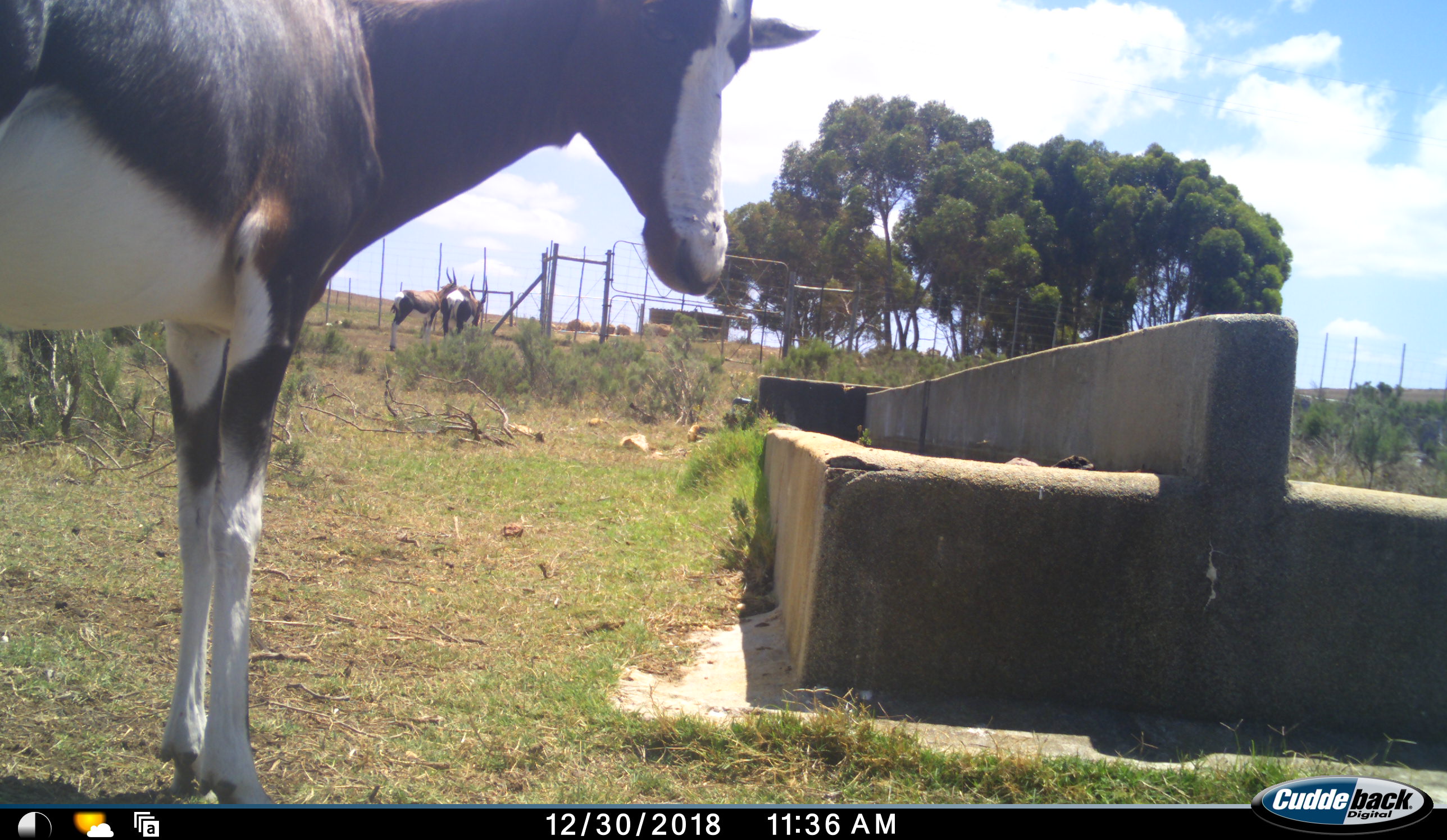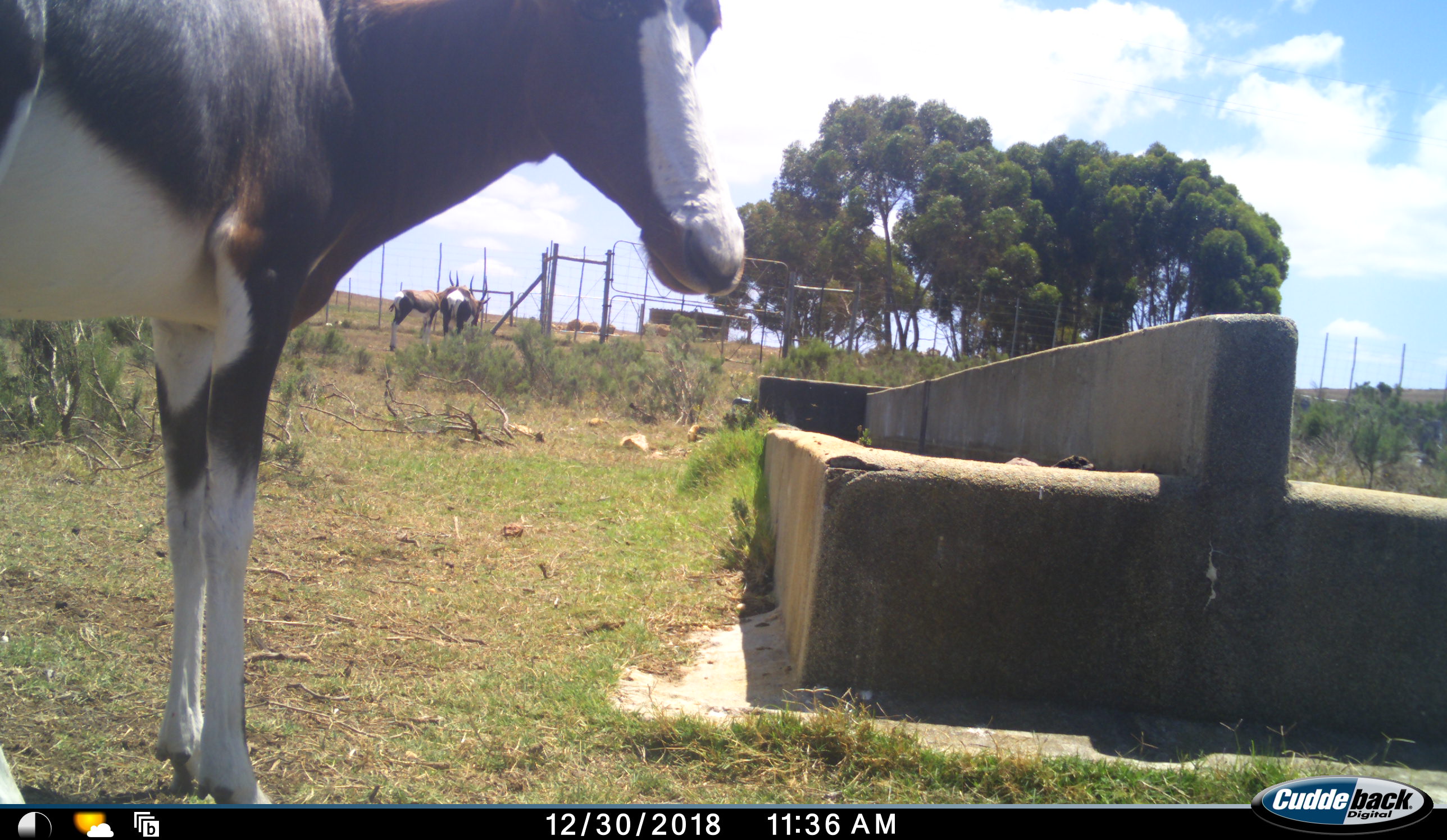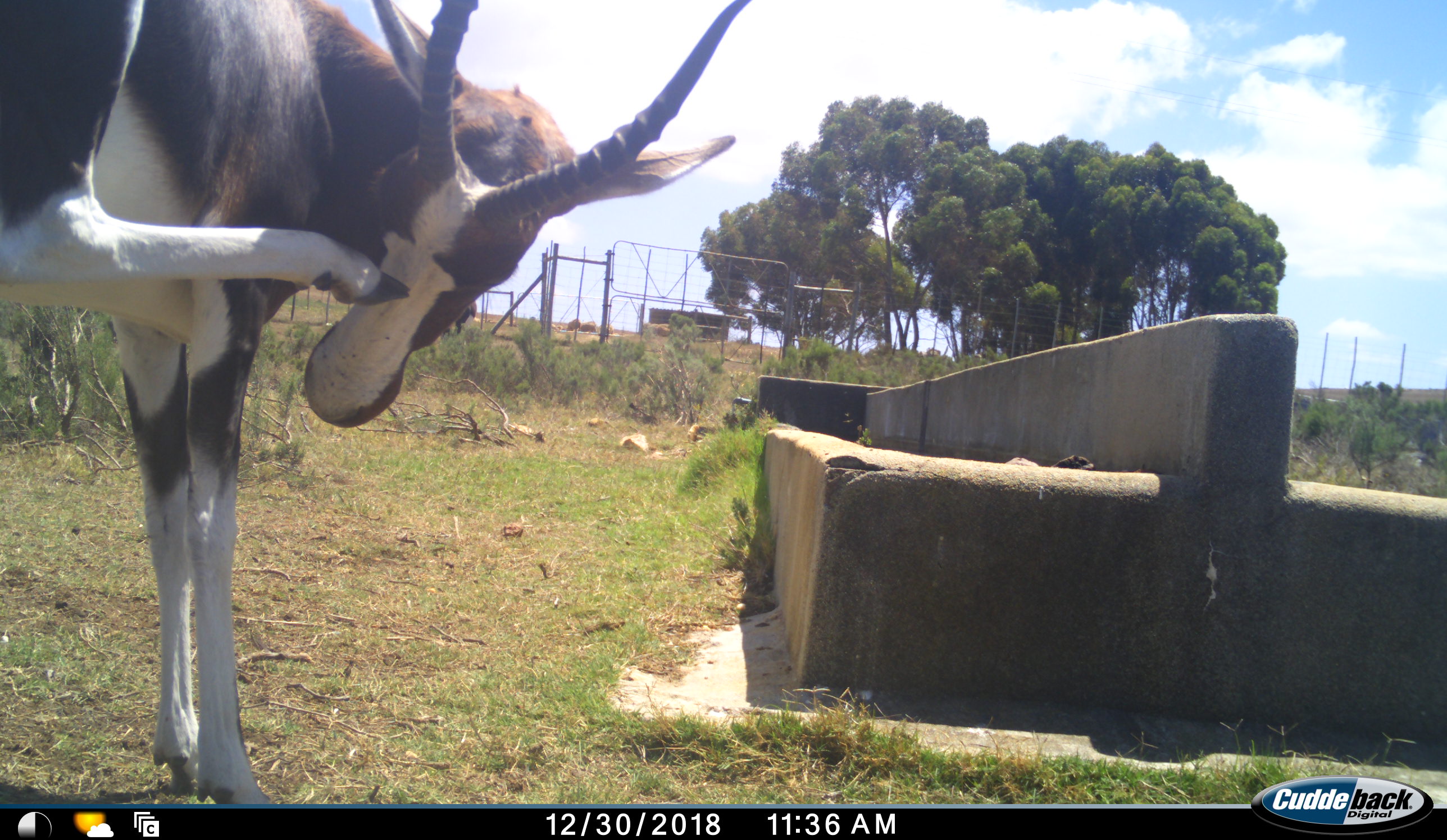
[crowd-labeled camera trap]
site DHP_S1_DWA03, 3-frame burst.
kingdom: Animalia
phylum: Chordata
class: Mammalia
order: Artiodactyla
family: Bovidae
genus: Damaliscus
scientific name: Damaliscus pygargus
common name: bontebok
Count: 3.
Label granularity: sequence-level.